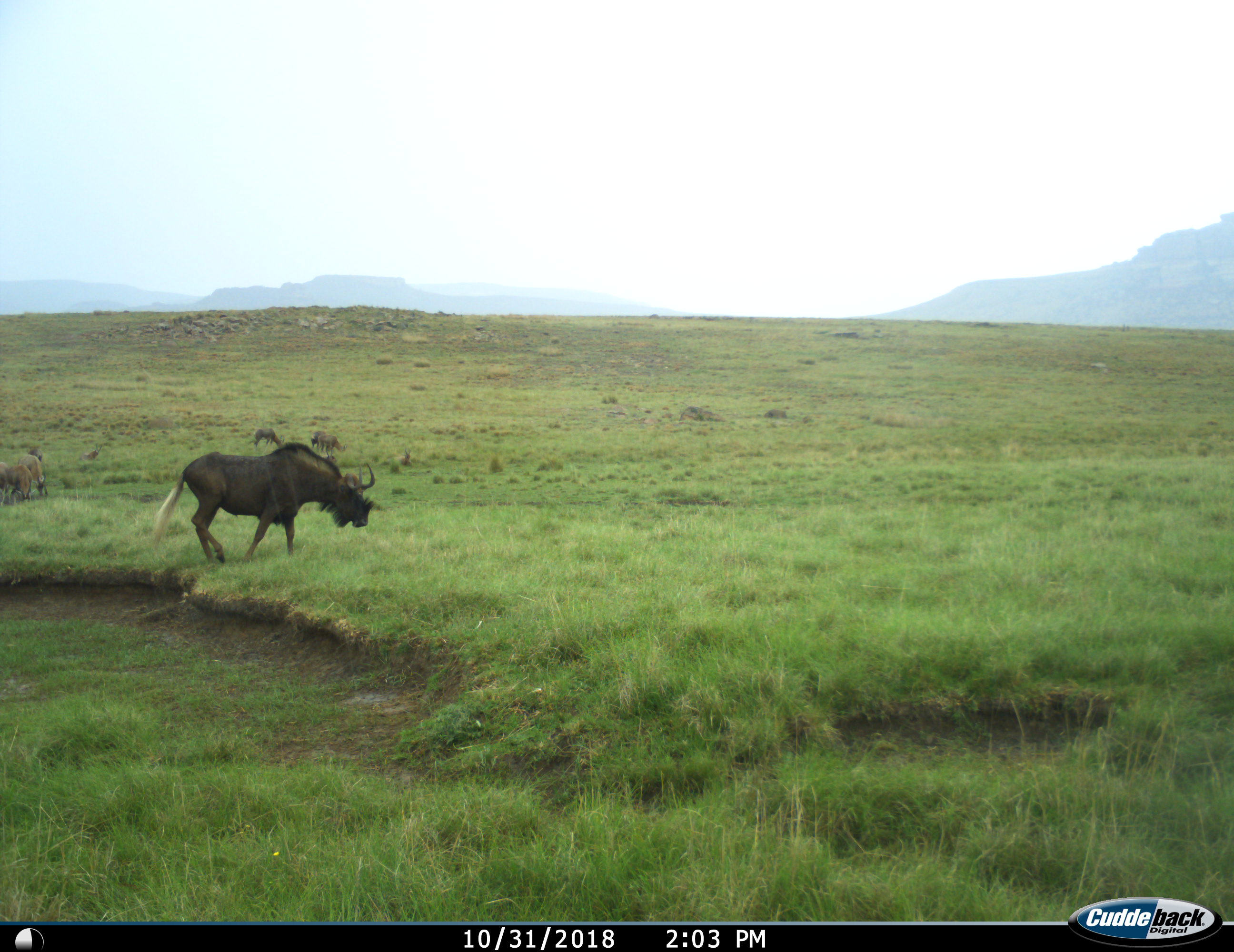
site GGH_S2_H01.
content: unidentified animal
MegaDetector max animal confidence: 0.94